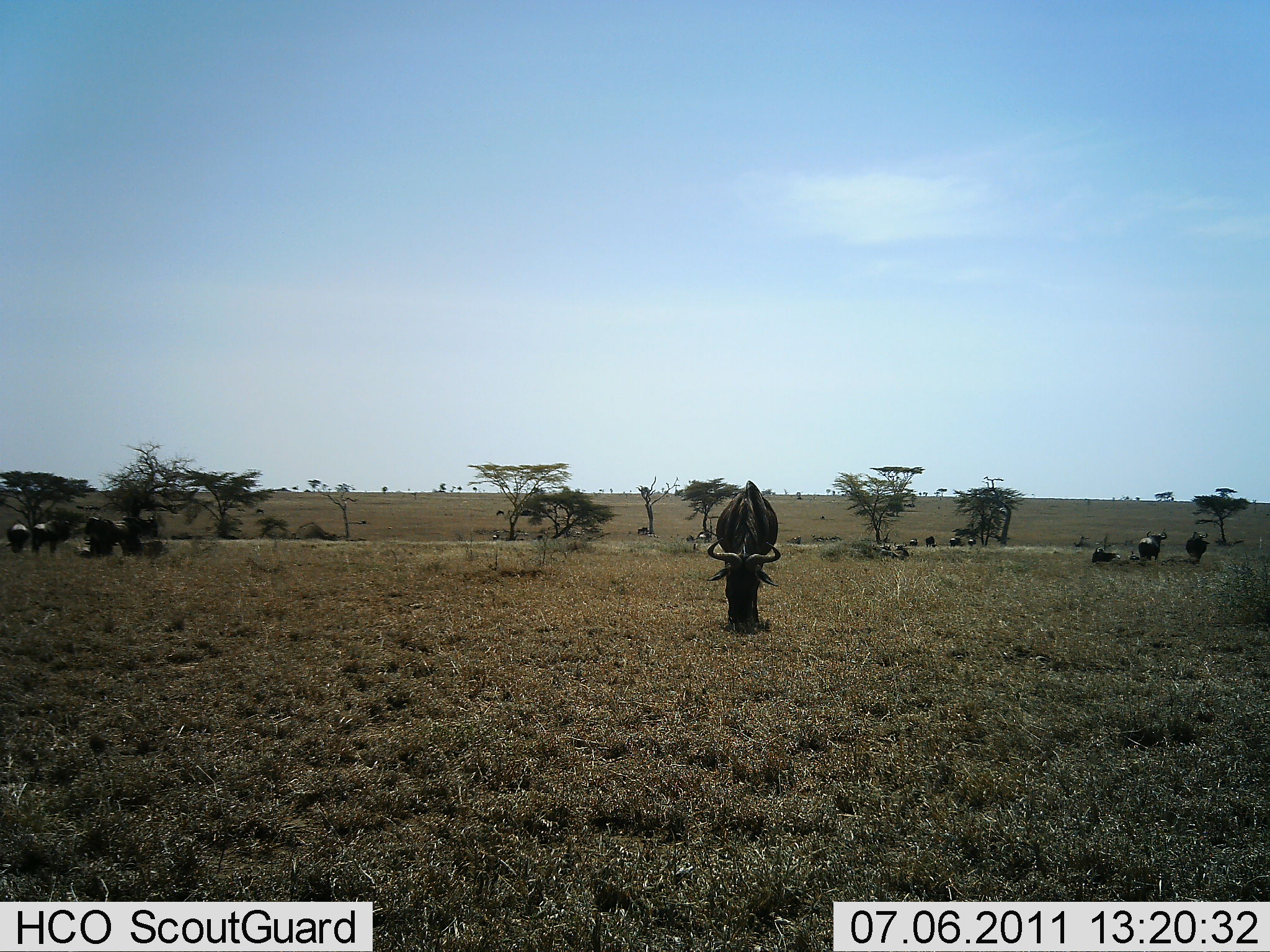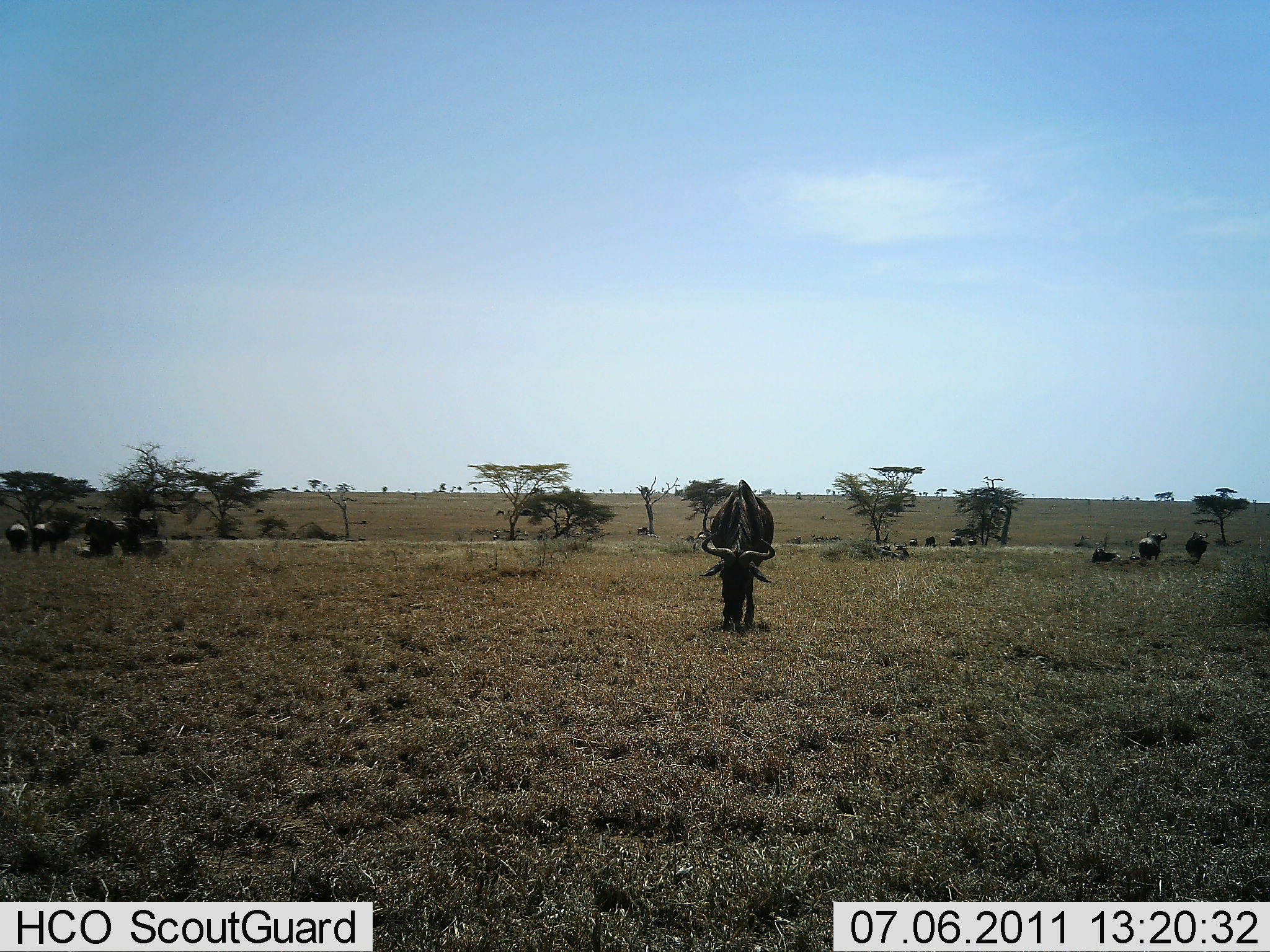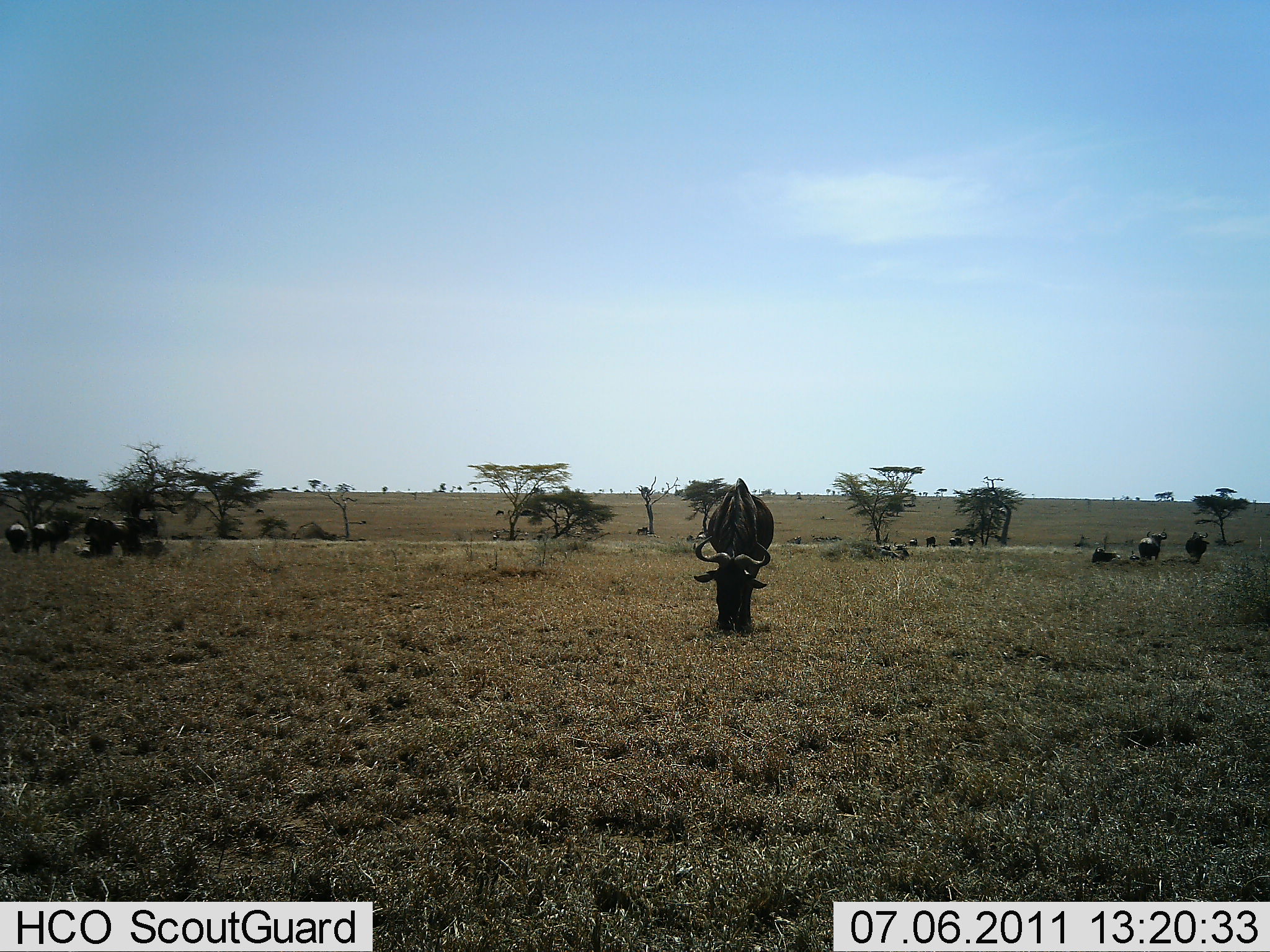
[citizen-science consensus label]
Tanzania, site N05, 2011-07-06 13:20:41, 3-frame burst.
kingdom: Animalia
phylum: Chordata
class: Mammalia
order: Artiodactyla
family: Bovidae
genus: Connochaetes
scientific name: Connochaetes taurinus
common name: blue wildebeest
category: wildebeest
Wildebeest (blue wildebeest) (Connochaetes taurinus), count 10. Behavior (volunteer vote fractions): standing 21%, resting 43%, moving 7%, interacting 7%. Young present (vote fraction): 0%. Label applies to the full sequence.